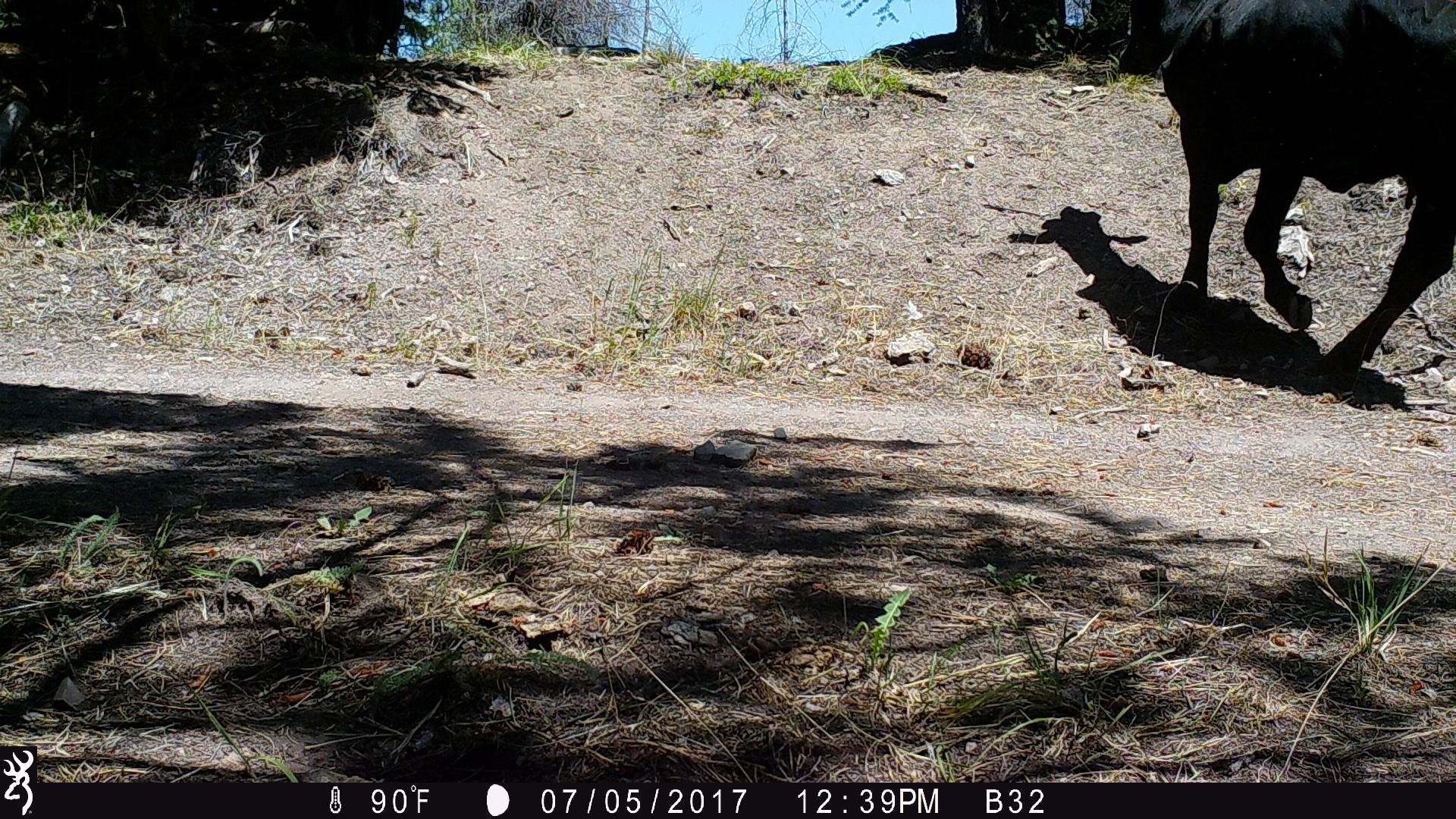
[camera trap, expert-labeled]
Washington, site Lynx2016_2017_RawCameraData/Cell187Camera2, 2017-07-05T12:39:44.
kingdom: Animalia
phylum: Chordata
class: Mammalia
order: Artiodactyla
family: Bovidae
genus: Bos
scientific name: Bos taurus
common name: domestic cattle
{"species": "domestic cattle (Bos taurus)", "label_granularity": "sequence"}